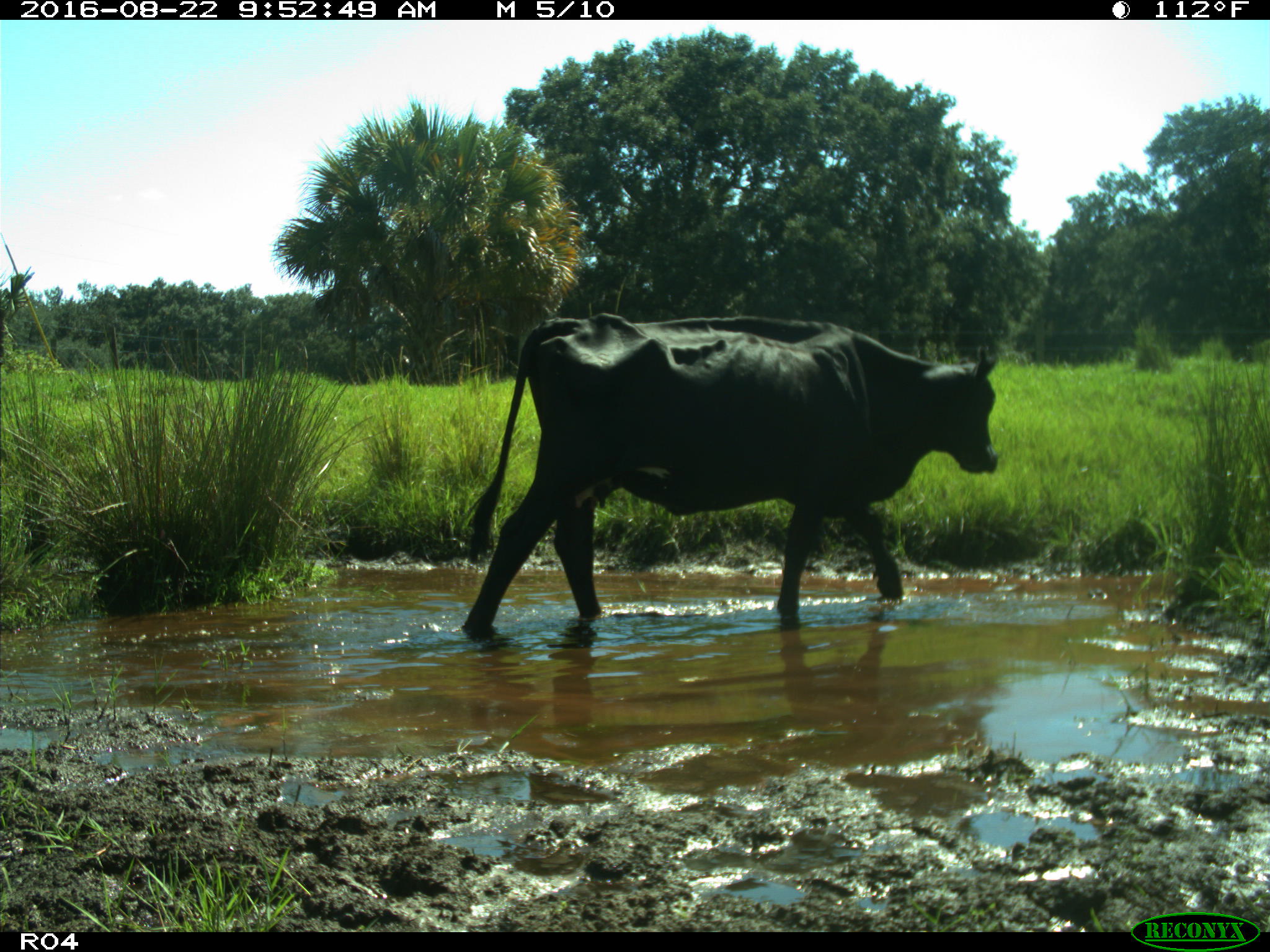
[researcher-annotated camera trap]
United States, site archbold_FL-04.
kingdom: Animalia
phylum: Chordata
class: Mammalia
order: Artiodactyla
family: Bovidae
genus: Bos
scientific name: Bos taurus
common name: domestic cow